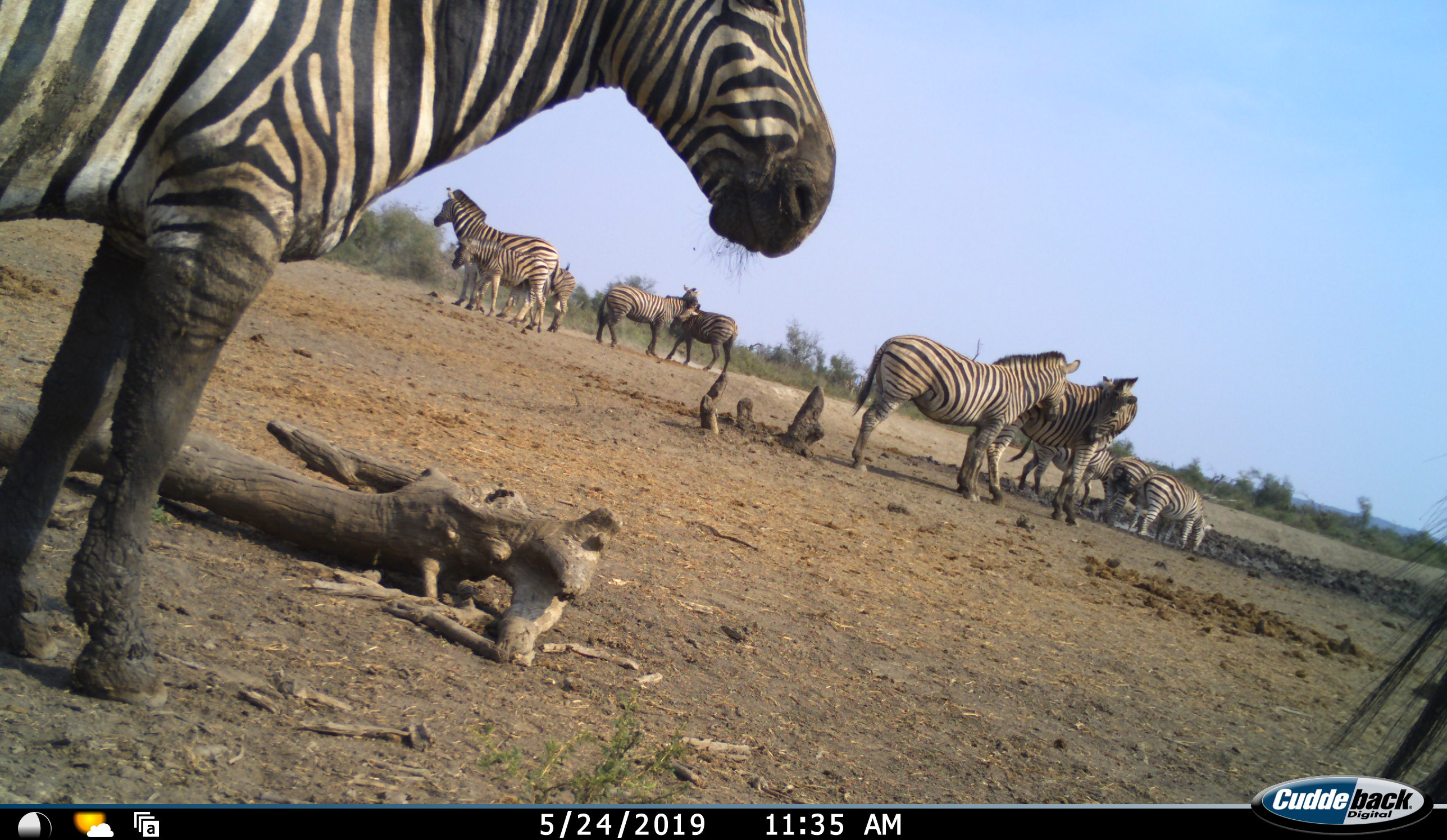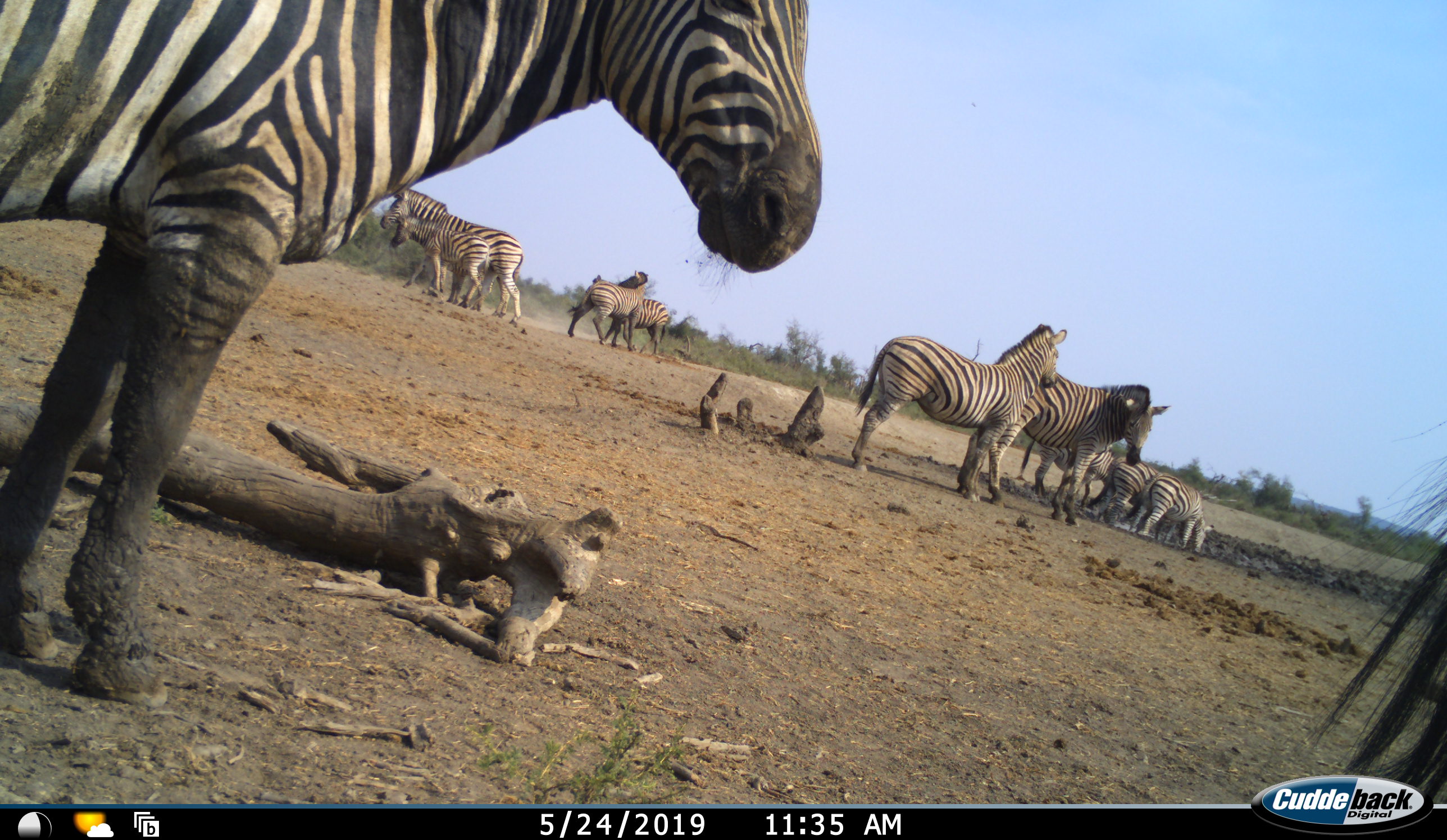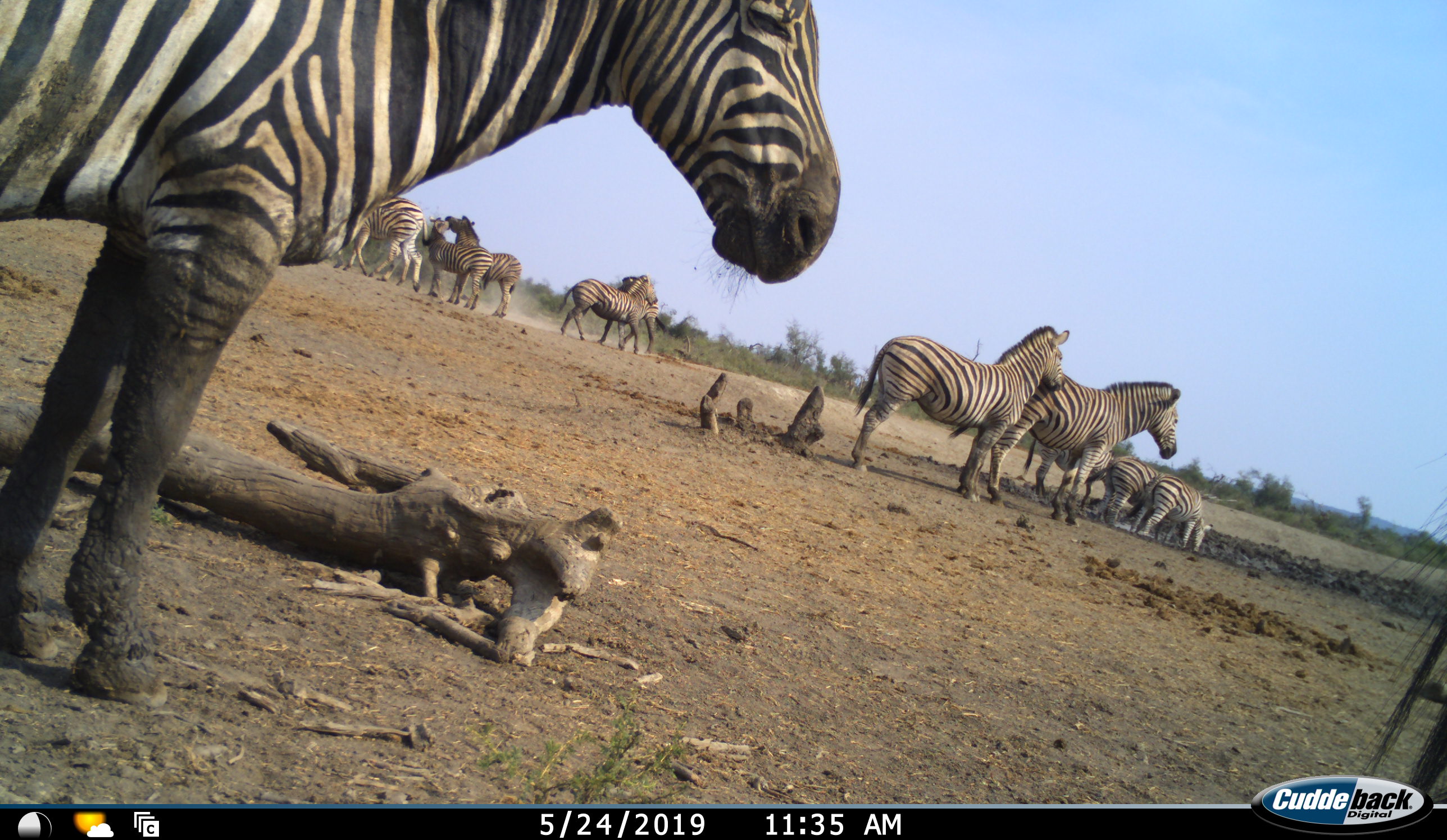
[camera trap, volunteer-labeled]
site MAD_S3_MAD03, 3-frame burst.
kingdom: Animalia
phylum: Chordata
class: Mammalia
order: Perissodactyla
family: Equidae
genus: Equus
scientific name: Equus quagga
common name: plains zebra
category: zebraplains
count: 11-50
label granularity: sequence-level